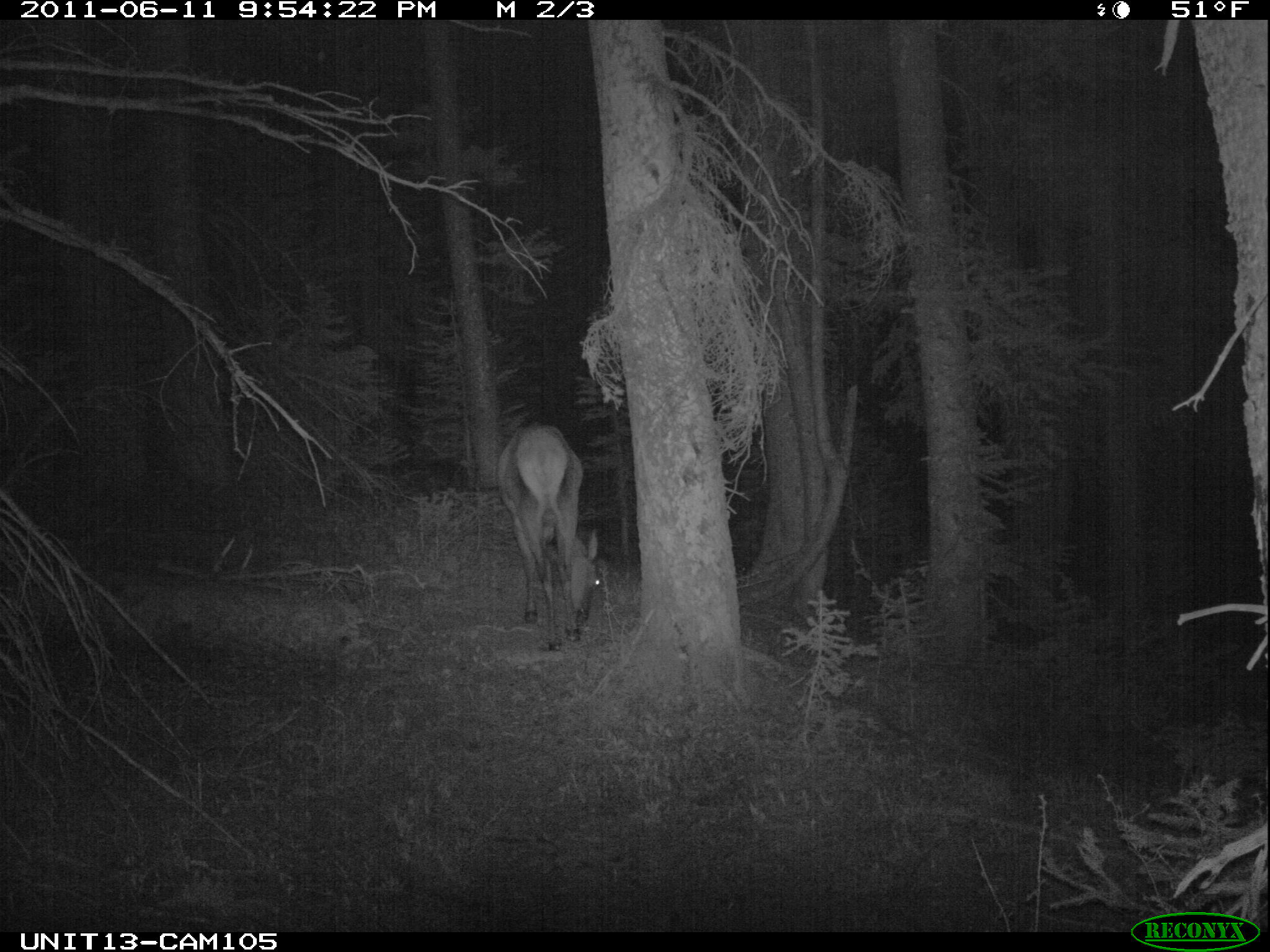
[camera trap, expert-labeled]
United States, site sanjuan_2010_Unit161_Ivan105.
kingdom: Animalia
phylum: Chordata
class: Mammalia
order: Artiodactyla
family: Cervidae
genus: Cervus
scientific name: Cervus elaphus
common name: red deer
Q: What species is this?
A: Cervus elaphus (red deer).